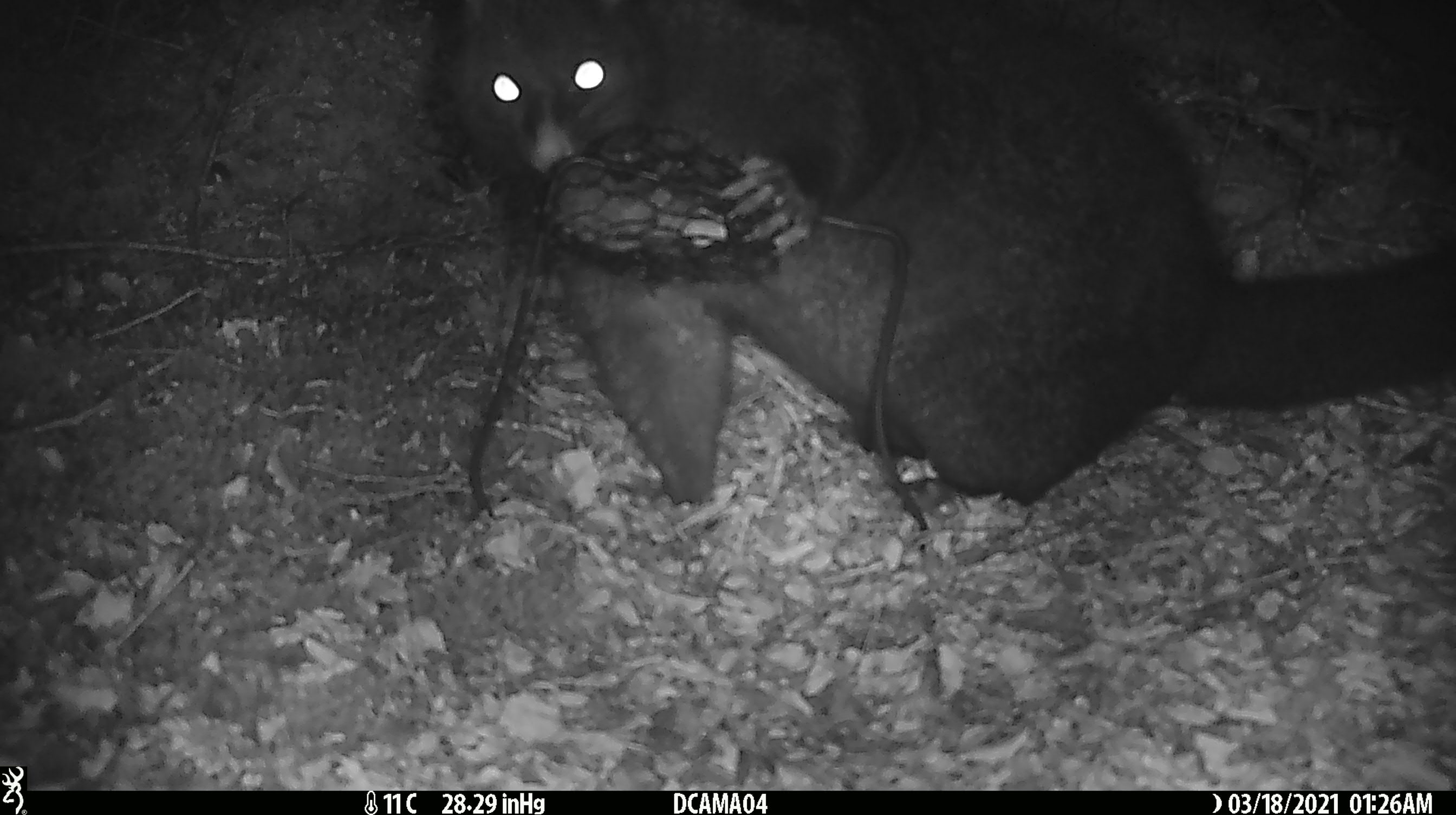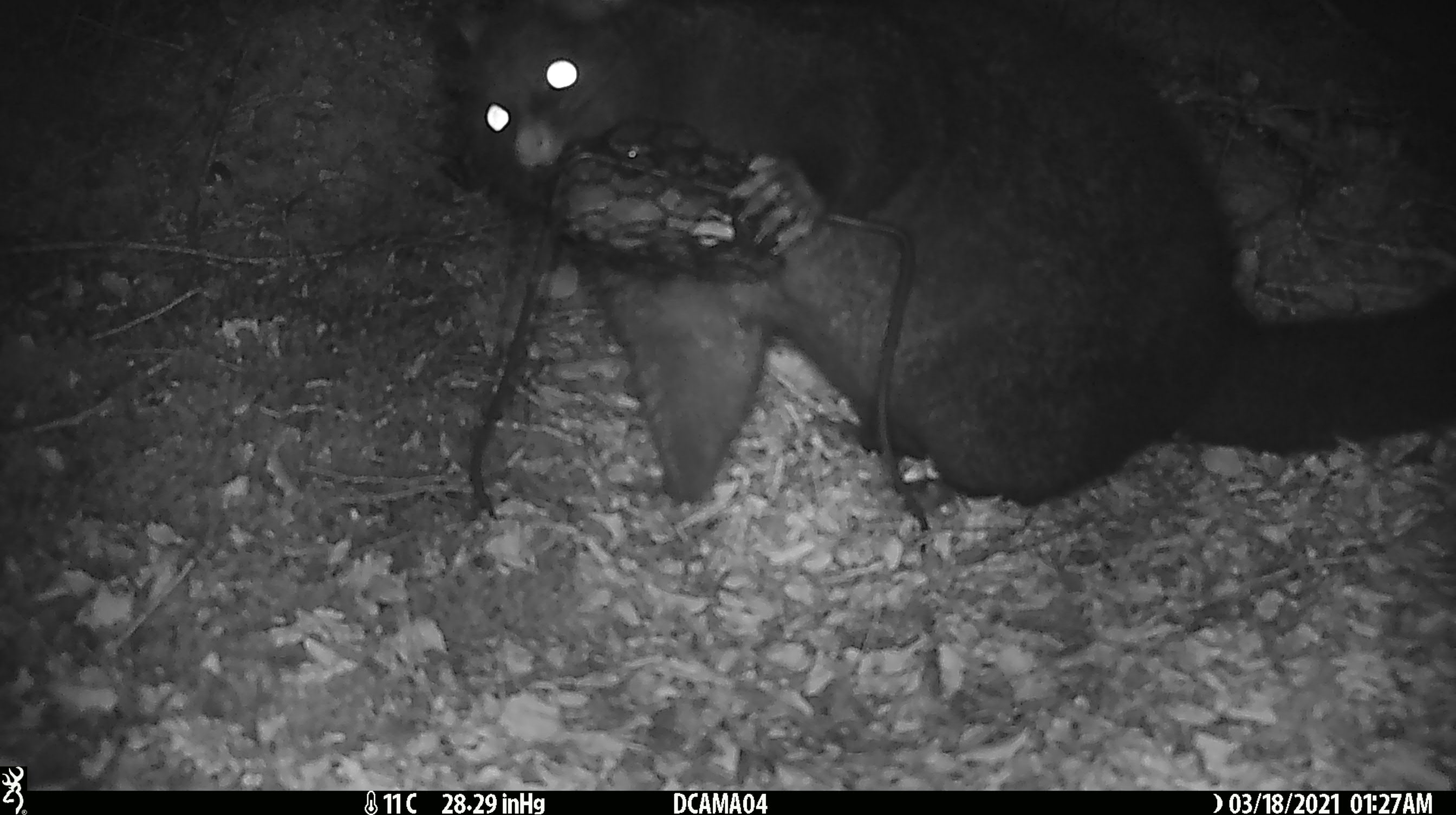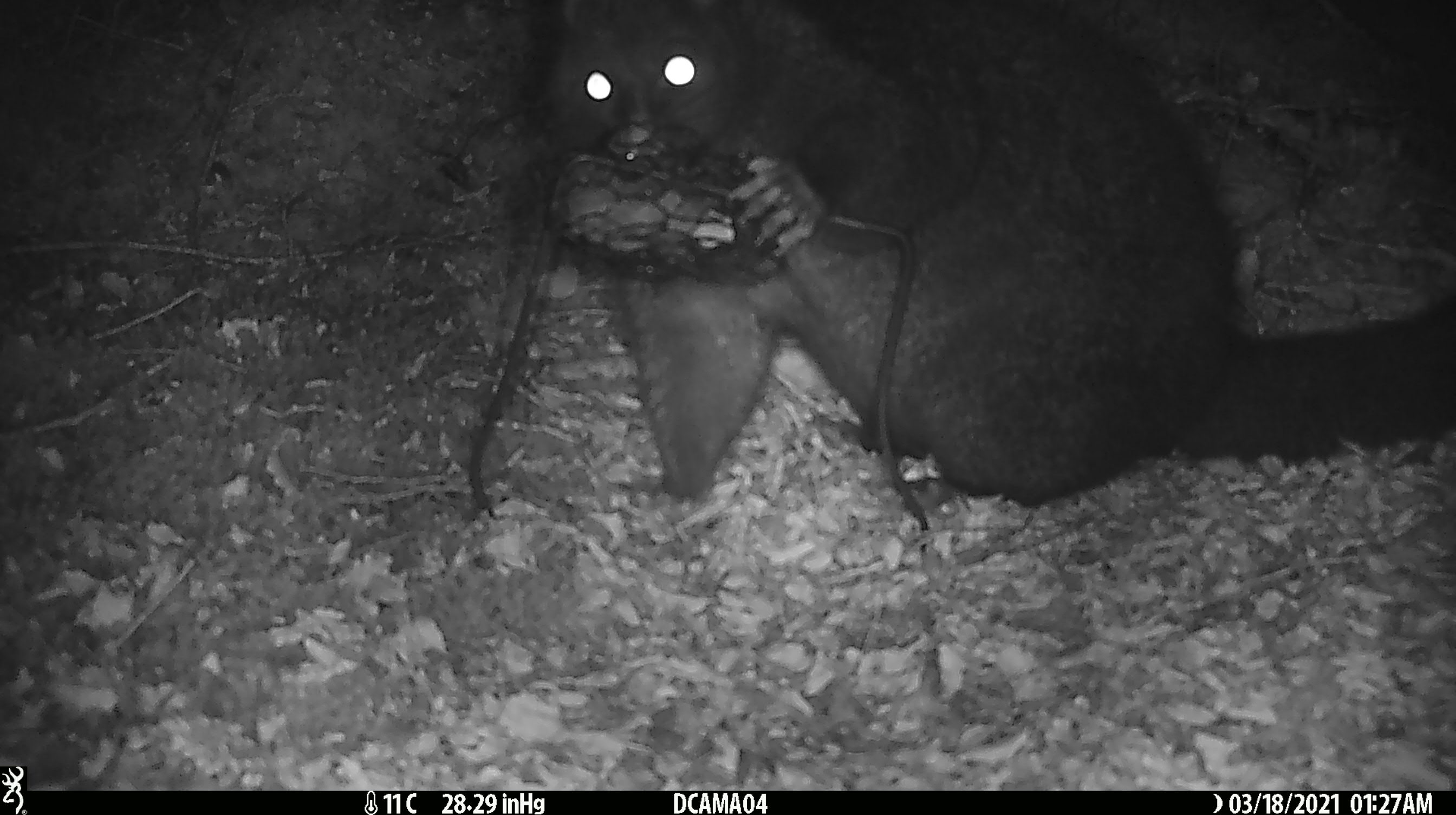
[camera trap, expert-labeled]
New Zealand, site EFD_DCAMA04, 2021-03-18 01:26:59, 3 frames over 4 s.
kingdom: Animalia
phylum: Chordata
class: Mammalia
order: Diprotodontia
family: Phalangeridae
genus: Trichosurus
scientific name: Trichosurus vulpecula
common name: common brushtail possum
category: possum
Possum (common brushtail possum) (Trichosurus vulpecula).